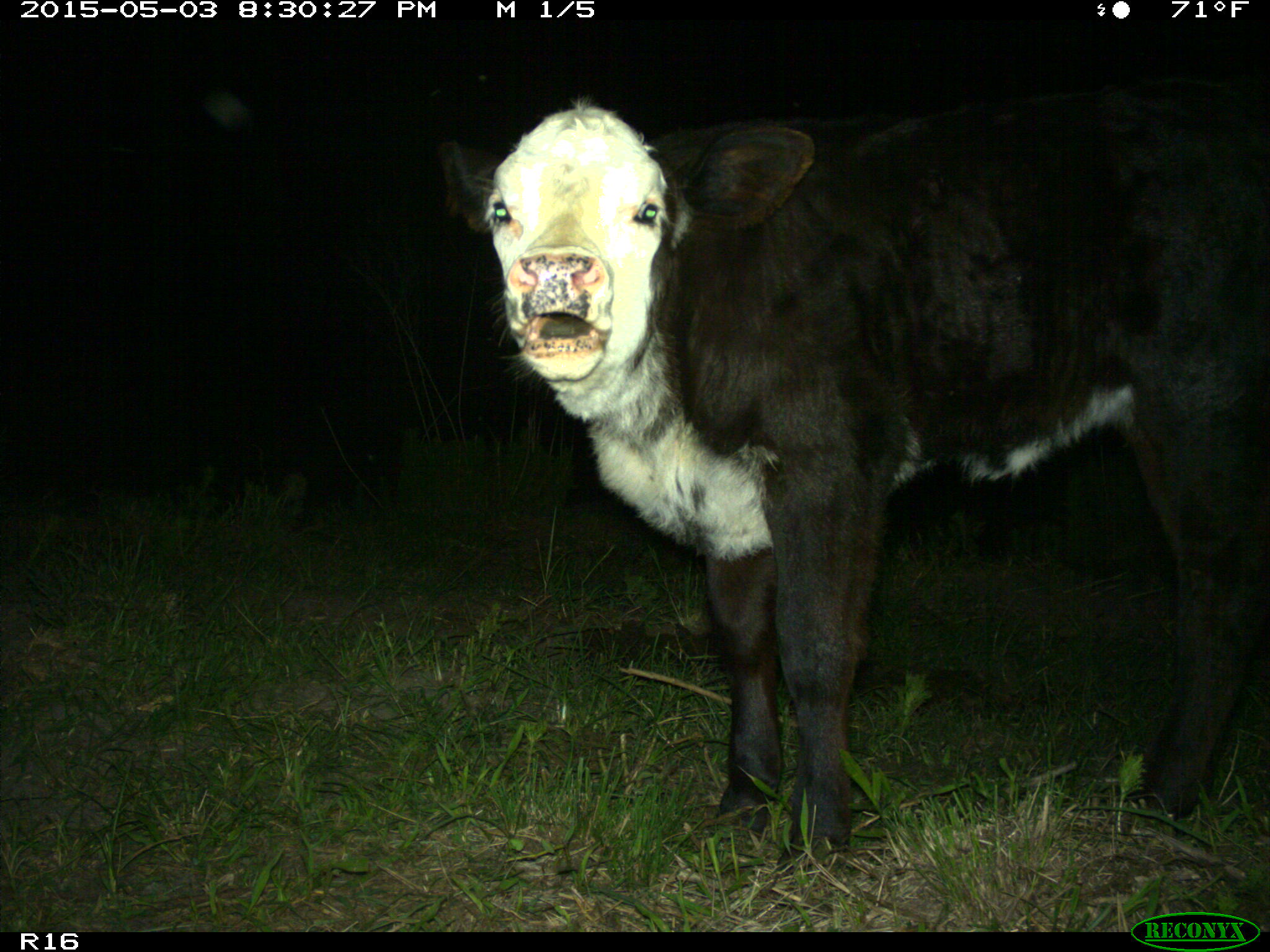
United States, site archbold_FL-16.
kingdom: Animalia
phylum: Chordata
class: Mammalia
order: Artiodactyla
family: Bovidae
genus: Bos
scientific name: Bos taurus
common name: domestic cow